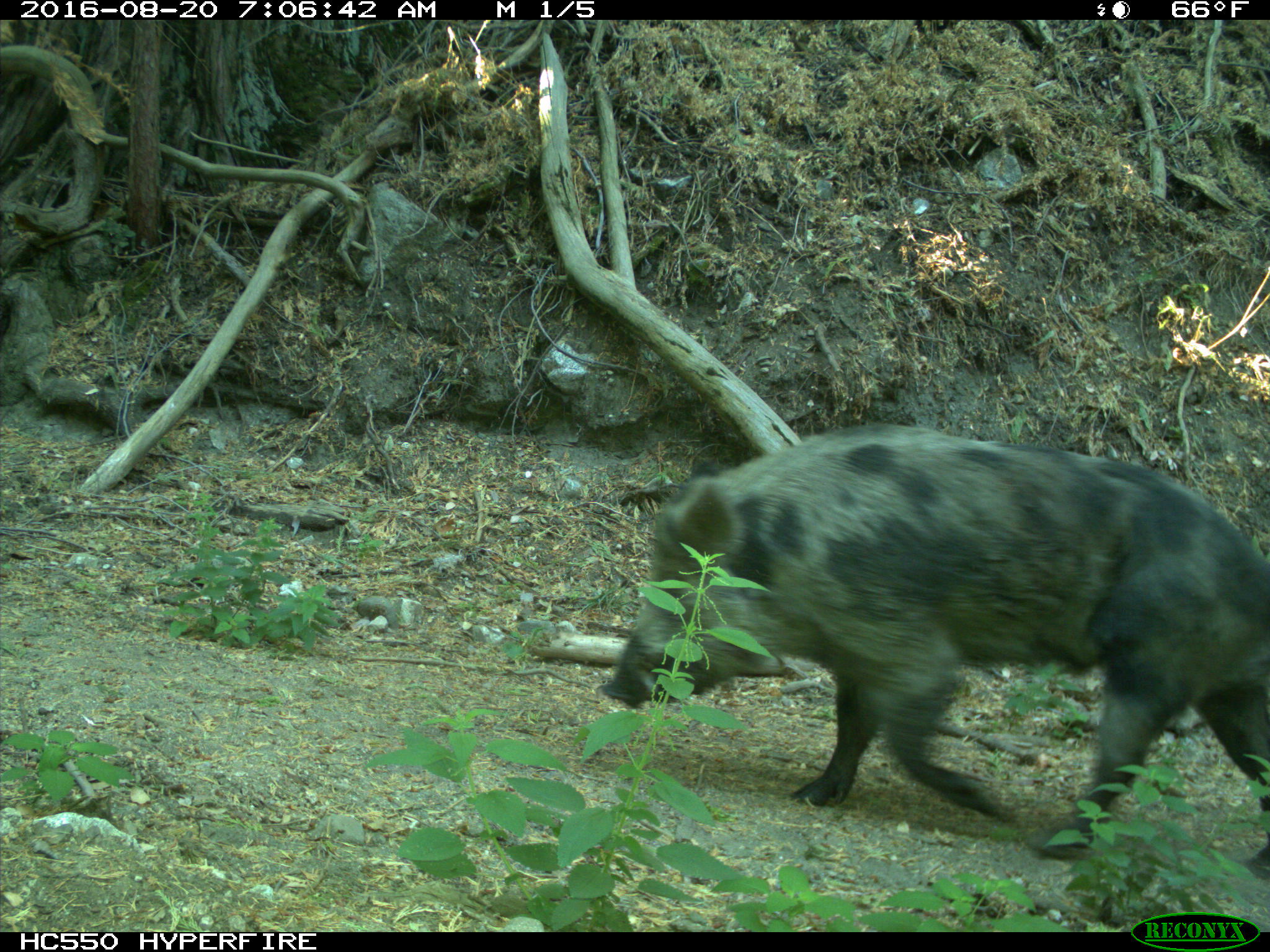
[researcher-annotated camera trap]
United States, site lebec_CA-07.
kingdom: Animalia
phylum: Chordata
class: Mammalia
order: Artiodactyla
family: Suidae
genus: Sus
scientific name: Sus scrofa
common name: wild boar